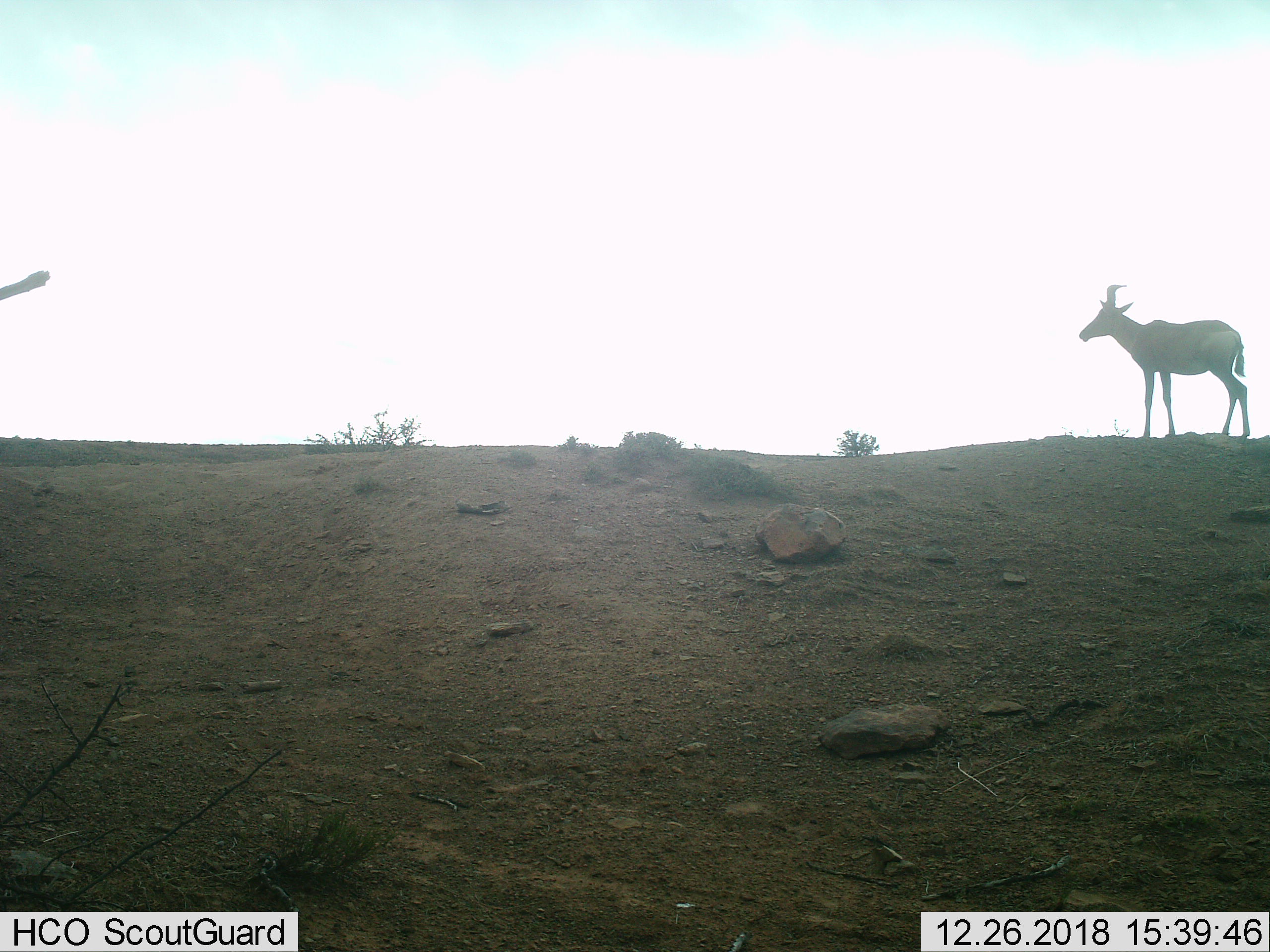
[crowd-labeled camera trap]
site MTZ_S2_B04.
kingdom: Animalia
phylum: Chordata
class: Mammalia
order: Artiodactyla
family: Bovidae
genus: Alcelaphus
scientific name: Alcelaphus buselaphus caama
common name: red hartebeest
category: hartebeestred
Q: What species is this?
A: Hartebeestred (red hartebeest) (Alcelaphus buselaphus caama).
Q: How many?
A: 1.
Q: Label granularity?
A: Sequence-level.